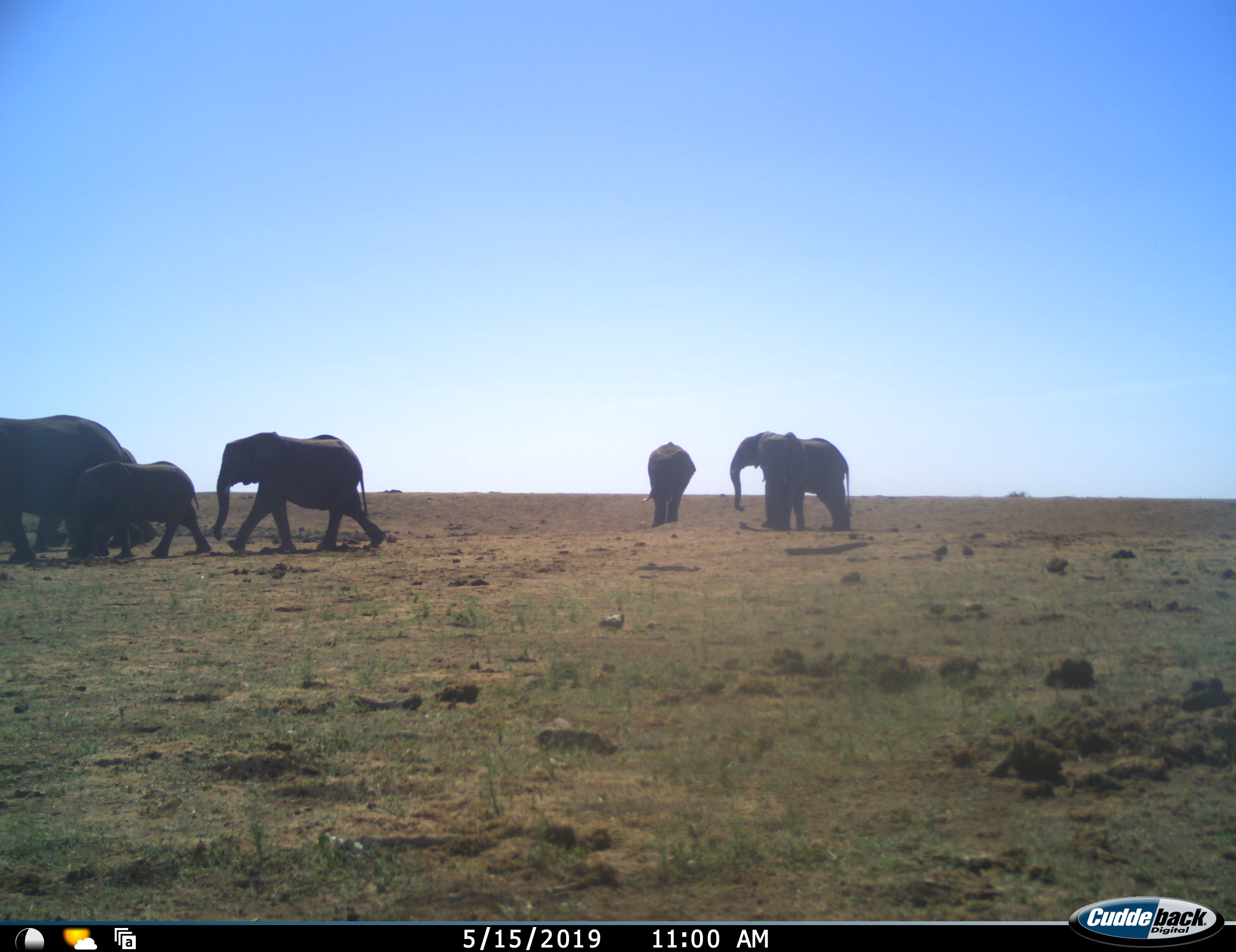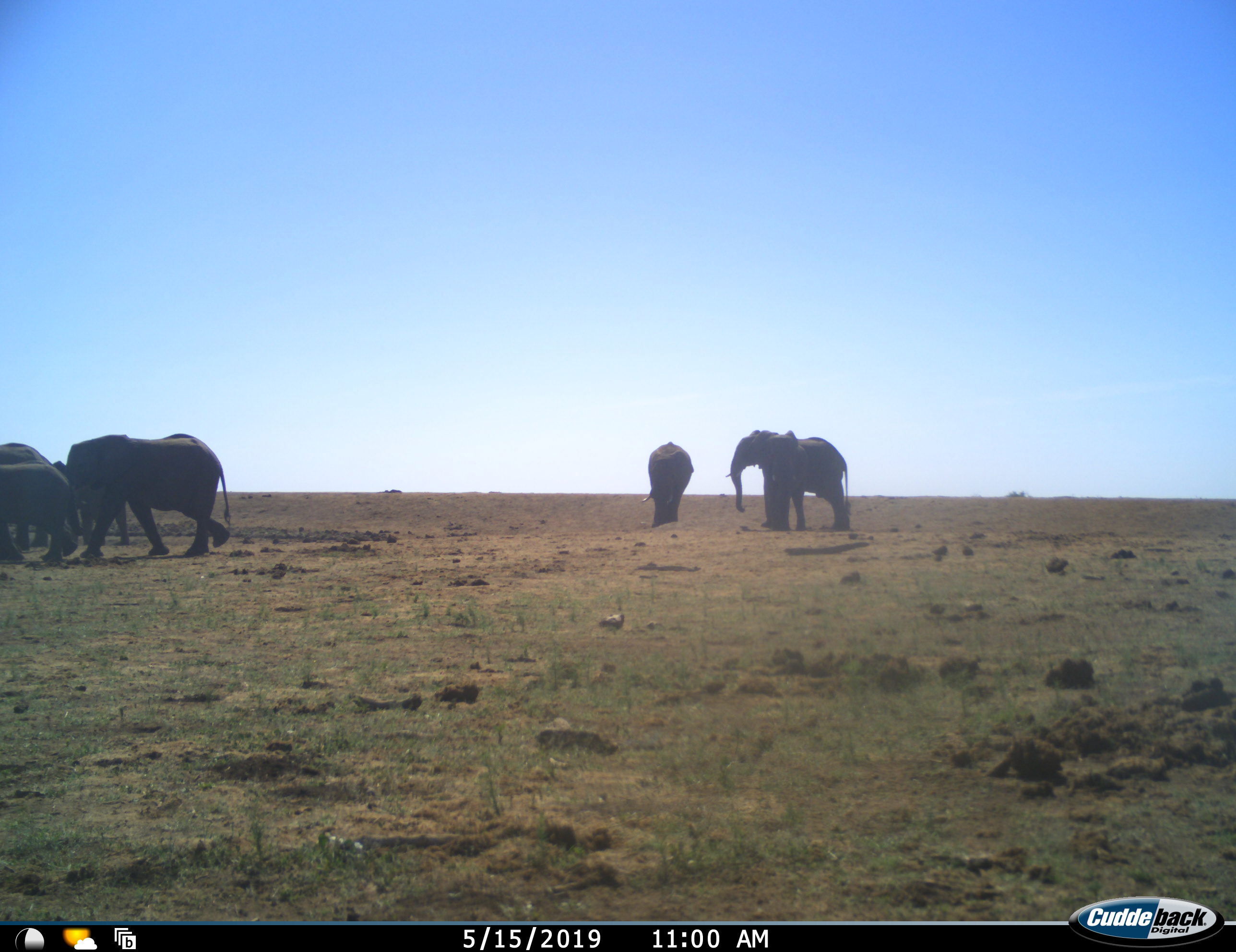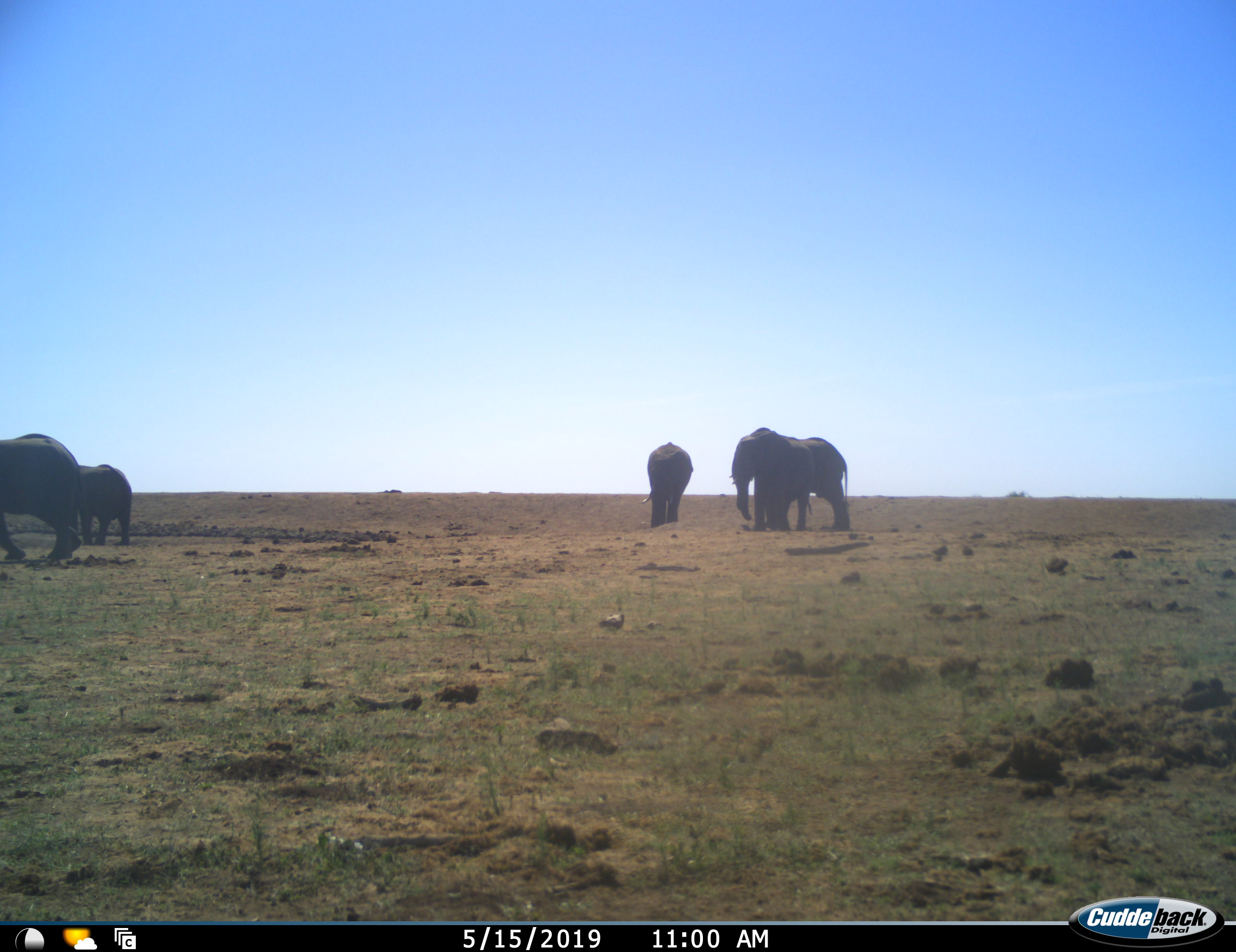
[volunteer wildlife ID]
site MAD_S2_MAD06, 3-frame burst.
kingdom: Animalia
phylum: Chordata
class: Mammalia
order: Proboscidea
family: Elephantidae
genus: Loxodonta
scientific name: Loxodonta africana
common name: african bush elephant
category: elephant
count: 7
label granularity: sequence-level